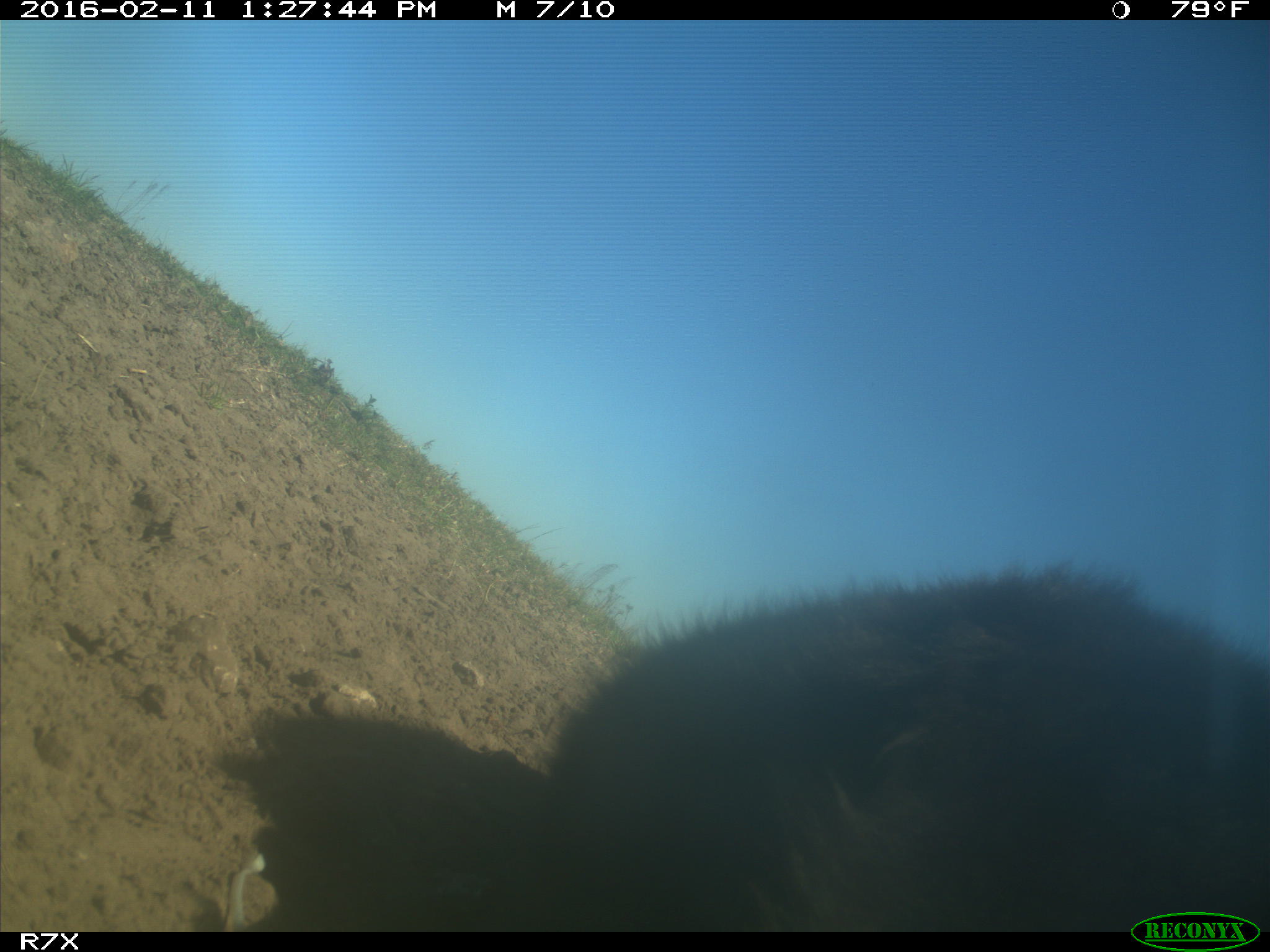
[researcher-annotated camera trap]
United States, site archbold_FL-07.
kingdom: Animalia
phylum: Chordata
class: Mammalia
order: Artiodactyla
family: Bovidae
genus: Bos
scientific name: Bos taurus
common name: domestic cow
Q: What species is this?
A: Bos taurus (domestic cow).